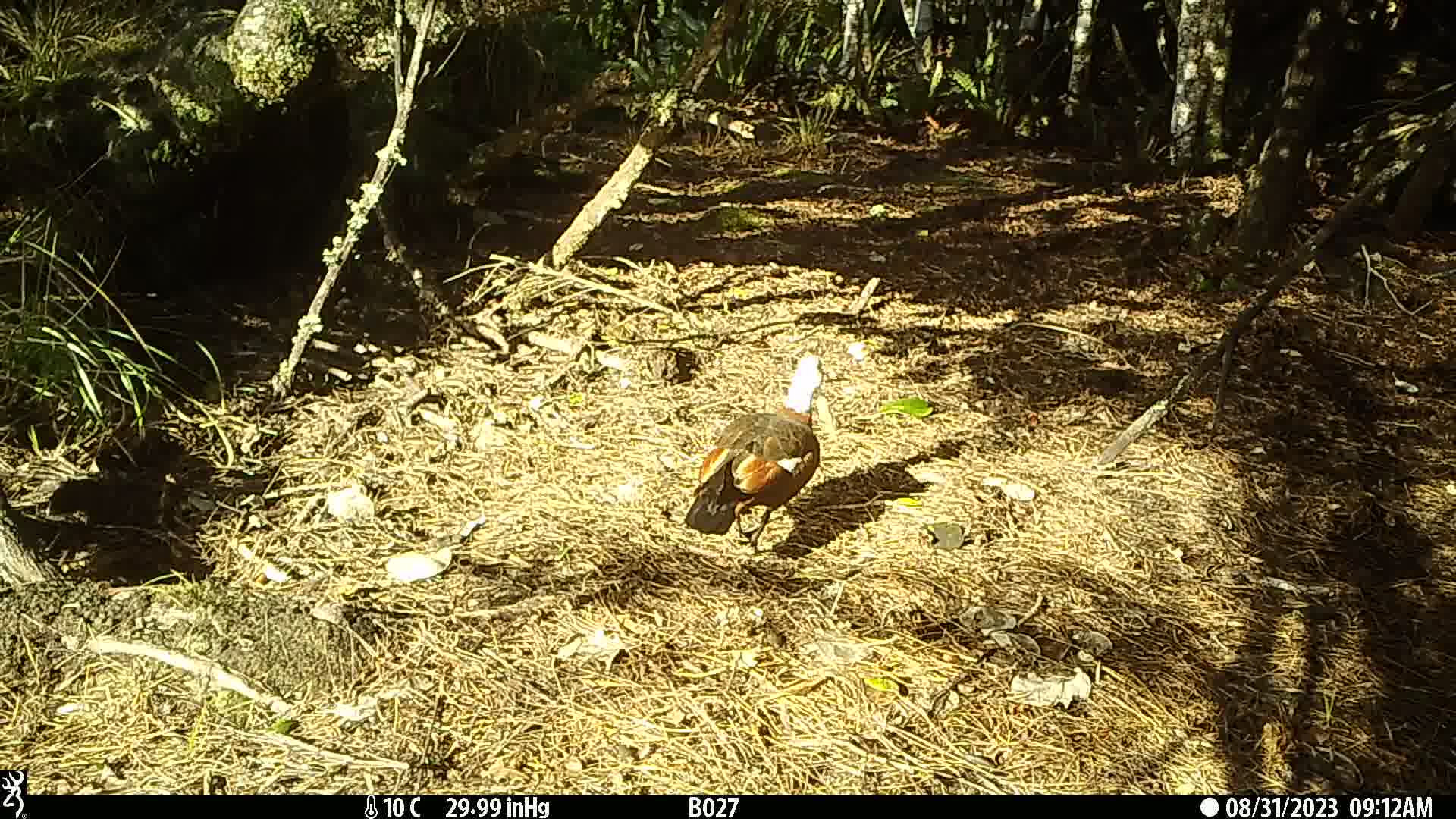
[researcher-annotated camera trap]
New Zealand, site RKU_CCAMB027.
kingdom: Animalia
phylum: Chordata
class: Aves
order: Anseriformes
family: Anatidae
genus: Tadorna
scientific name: Tadorna variegata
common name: paradise shelduck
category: paradise duck